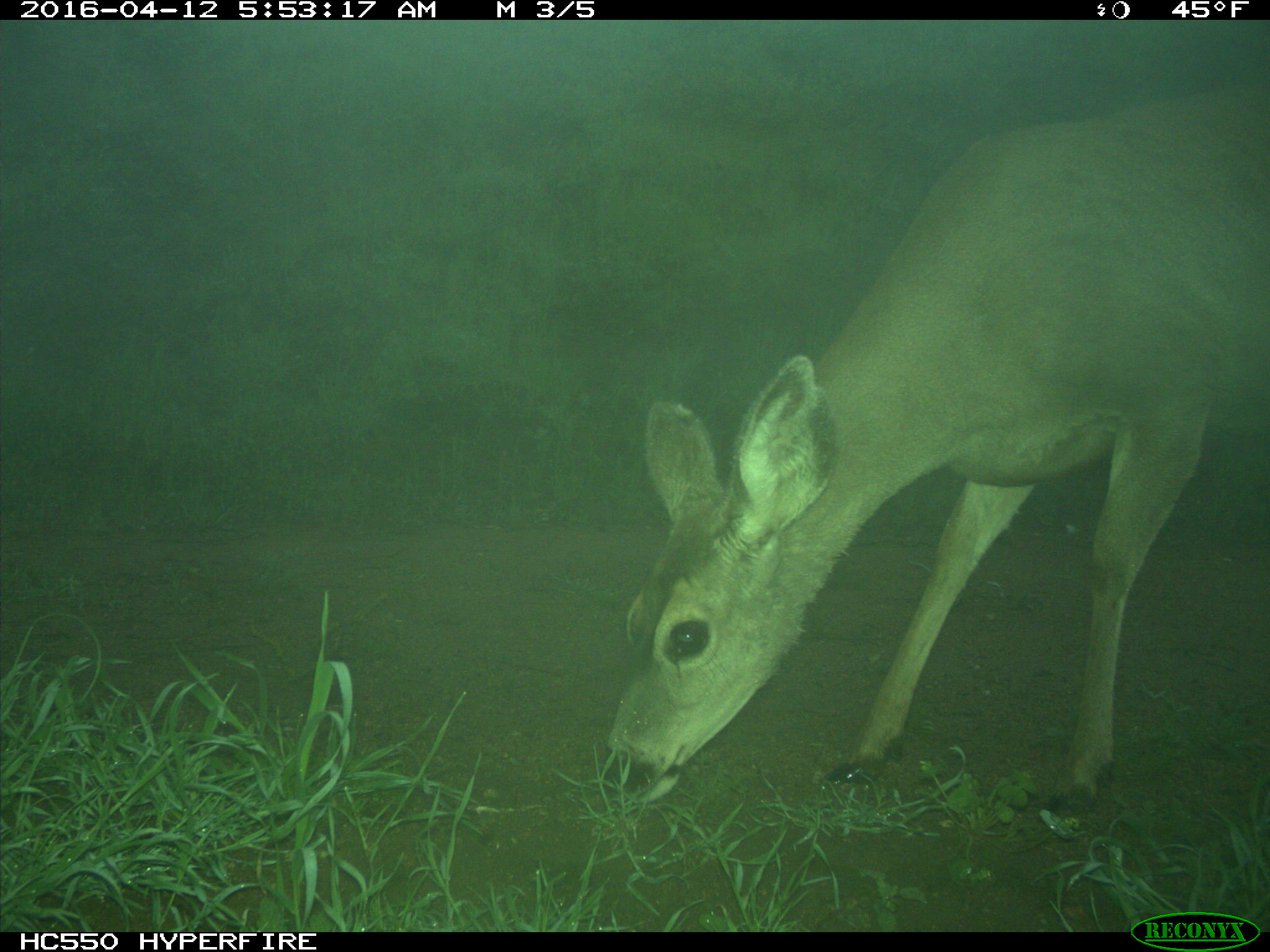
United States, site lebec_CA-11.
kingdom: Animalia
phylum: Chordata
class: Mammalia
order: Artiodactyla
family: Cervidae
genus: Odocoileus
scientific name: Odocoileus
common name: deer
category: unidentified deer